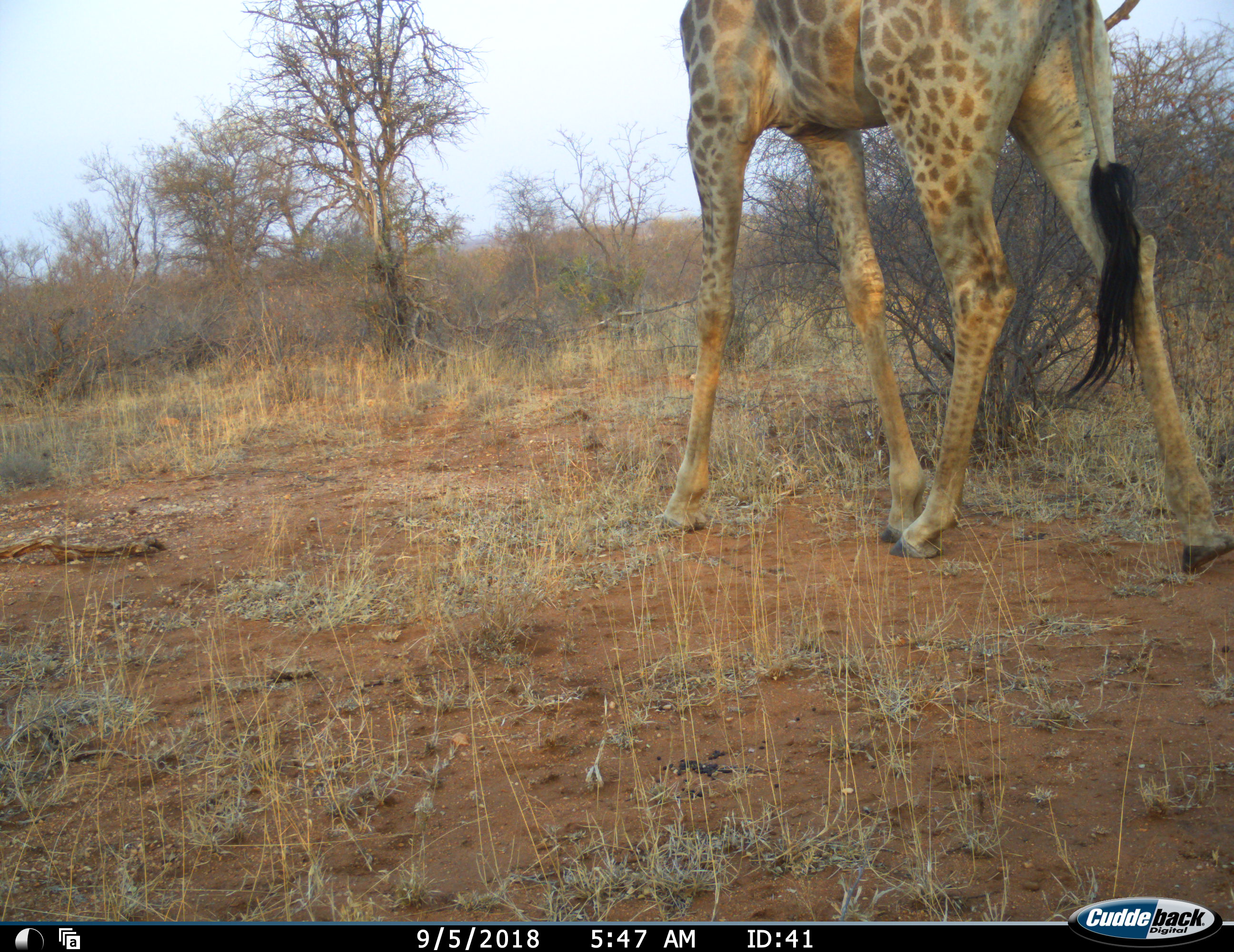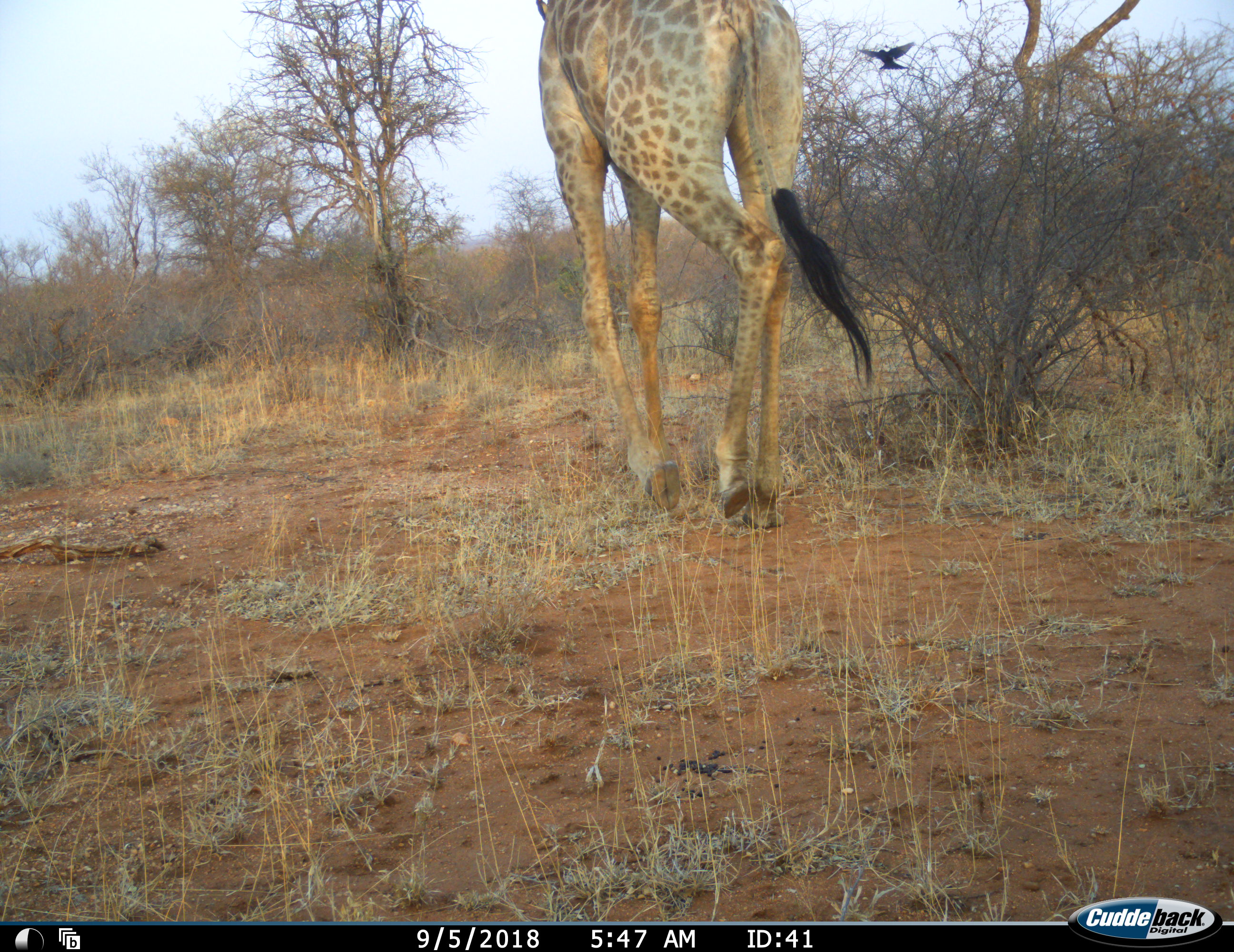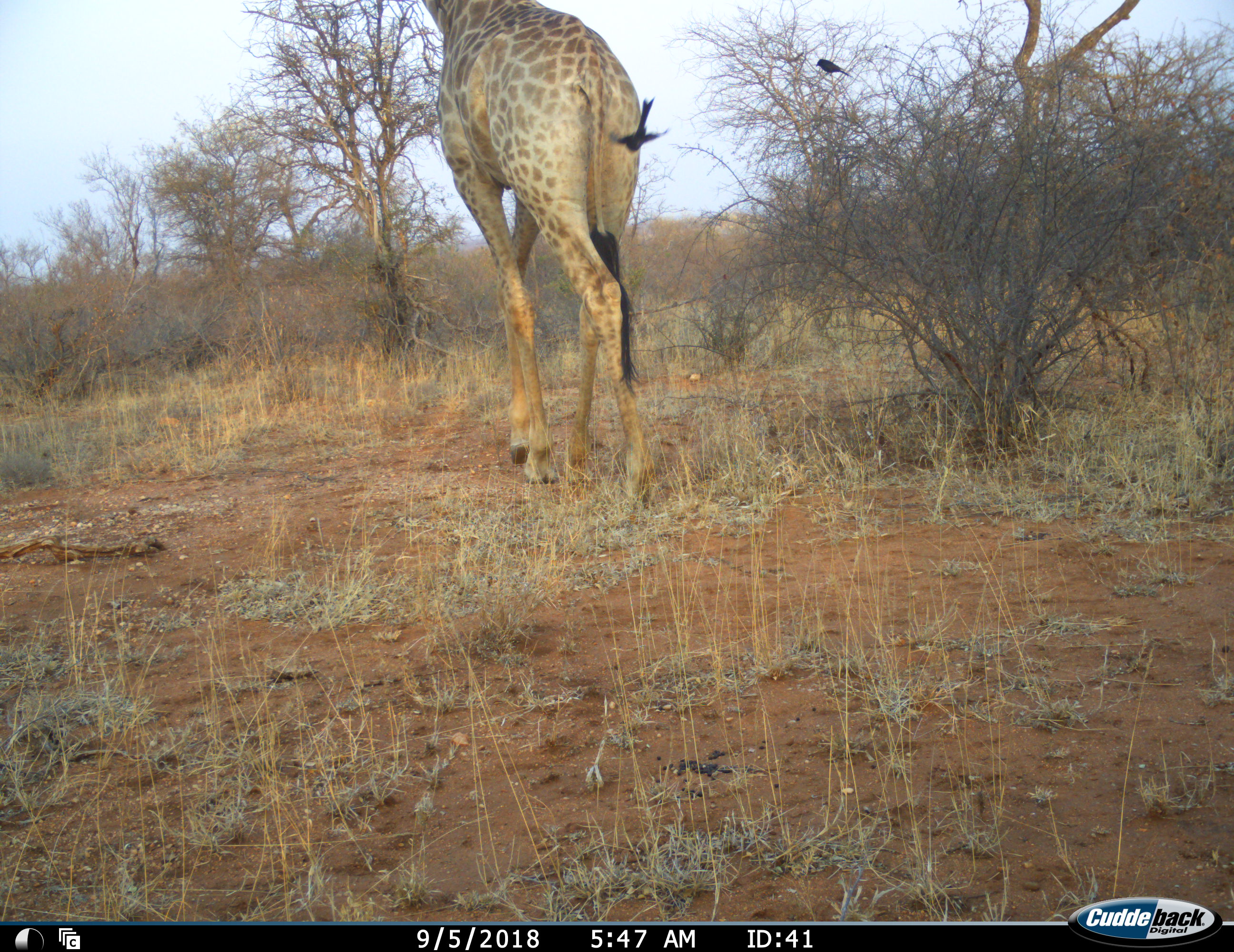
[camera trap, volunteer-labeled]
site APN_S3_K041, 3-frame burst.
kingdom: Animalia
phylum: Chordata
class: Aves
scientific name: Aves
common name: bird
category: birdother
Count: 2.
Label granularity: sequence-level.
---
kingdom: Animalia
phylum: Chordata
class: Mammalia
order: Artiodactyla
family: Giraffidae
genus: Giraffa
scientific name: Giraffa camelopardalis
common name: giraffe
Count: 1.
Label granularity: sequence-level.